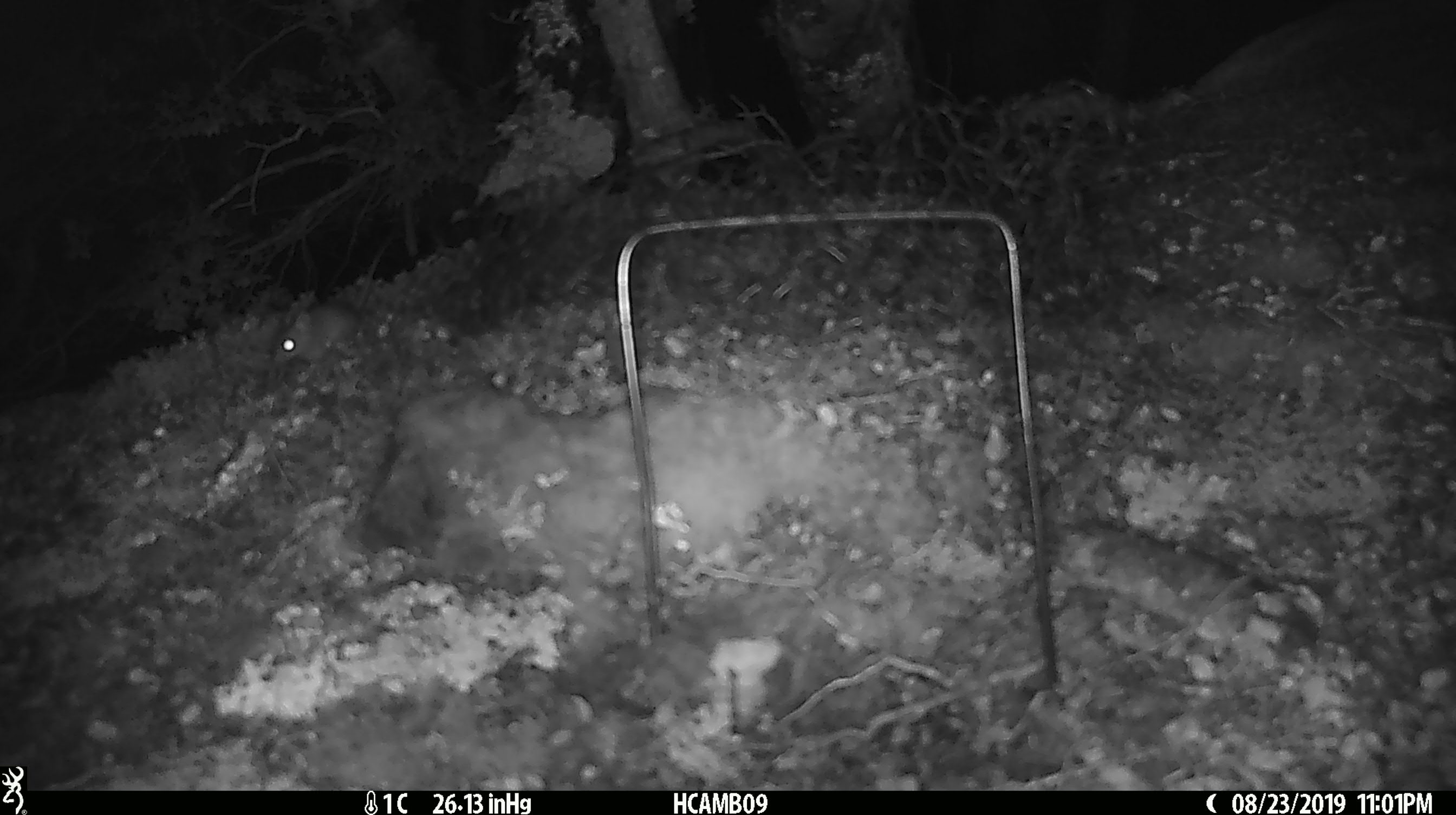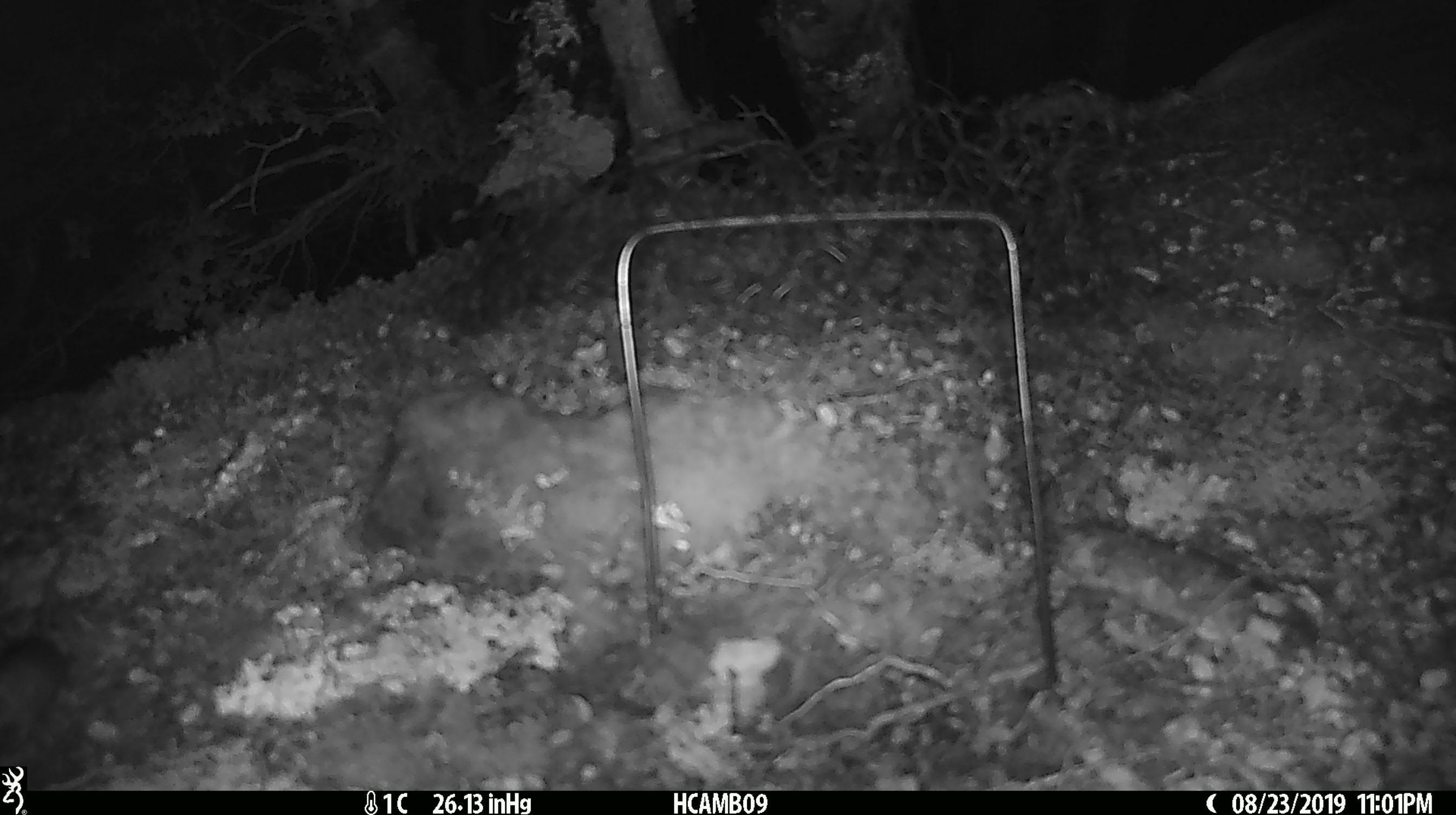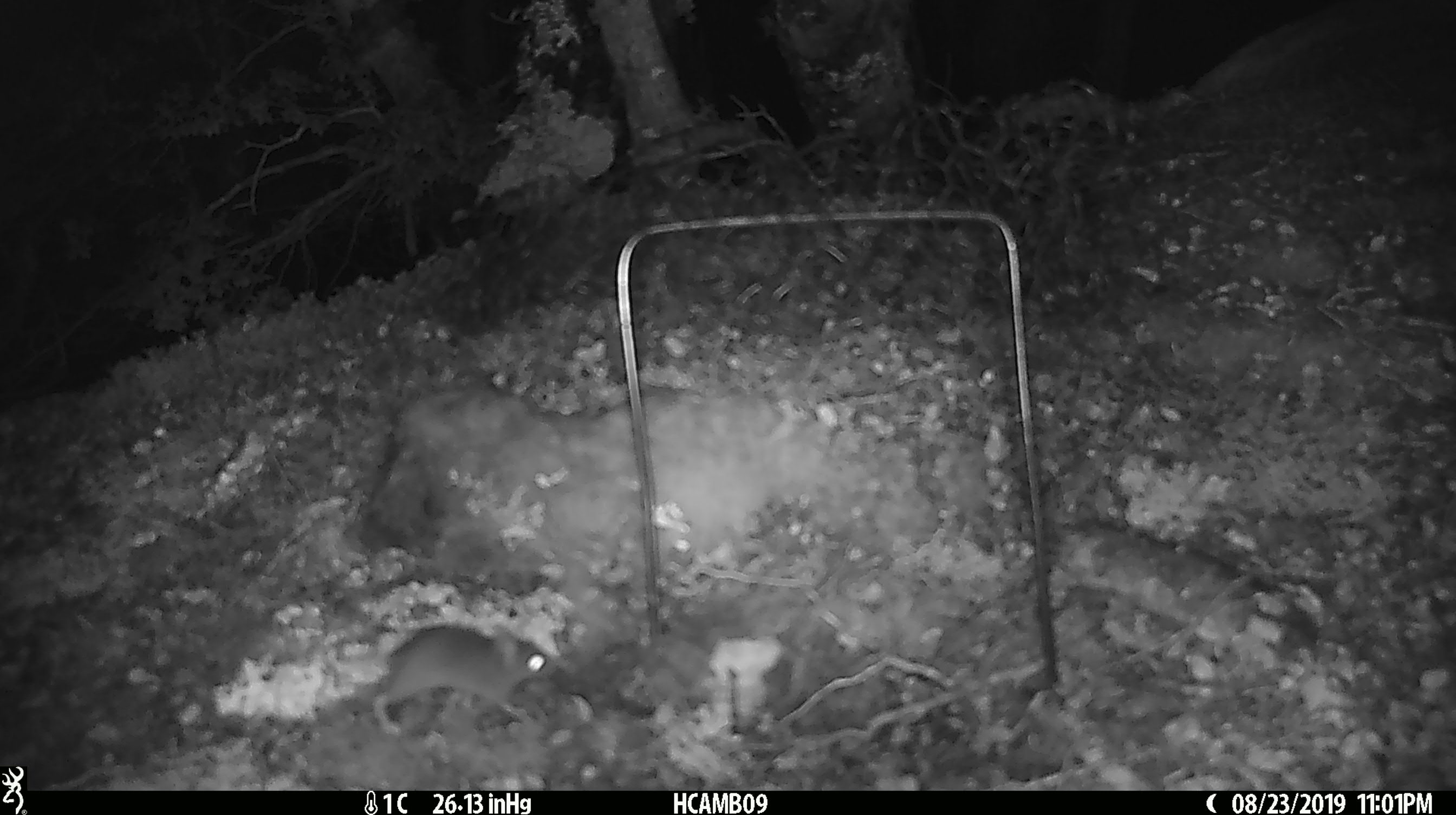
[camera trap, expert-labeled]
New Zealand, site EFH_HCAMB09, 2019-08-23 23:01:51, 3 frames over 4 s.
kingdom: Animalia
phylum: Chordata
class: Mammalia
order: Rodentia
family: Muridae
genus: Mus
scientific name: Mus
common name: mouse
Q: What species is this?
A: Mouse (Mus).